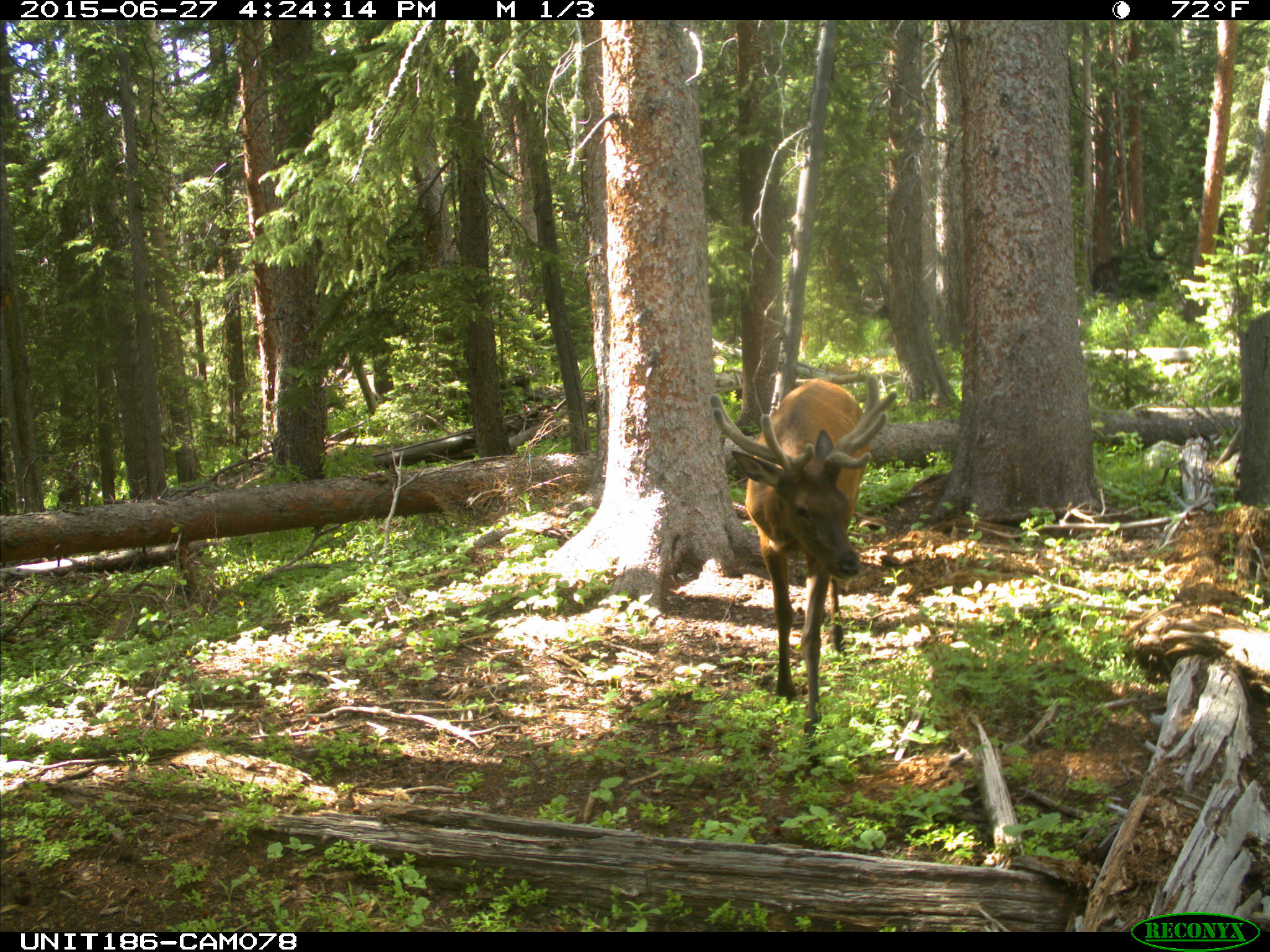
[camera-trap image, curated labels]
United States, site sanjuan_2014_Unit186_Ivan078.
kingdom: Animalia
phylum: Chordata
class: Mammalia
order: Artiodactyla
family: Cervidae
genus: Cervus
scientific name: Cervus elaphus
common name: red deer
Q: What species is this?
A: Cervus elaphus (red deer).